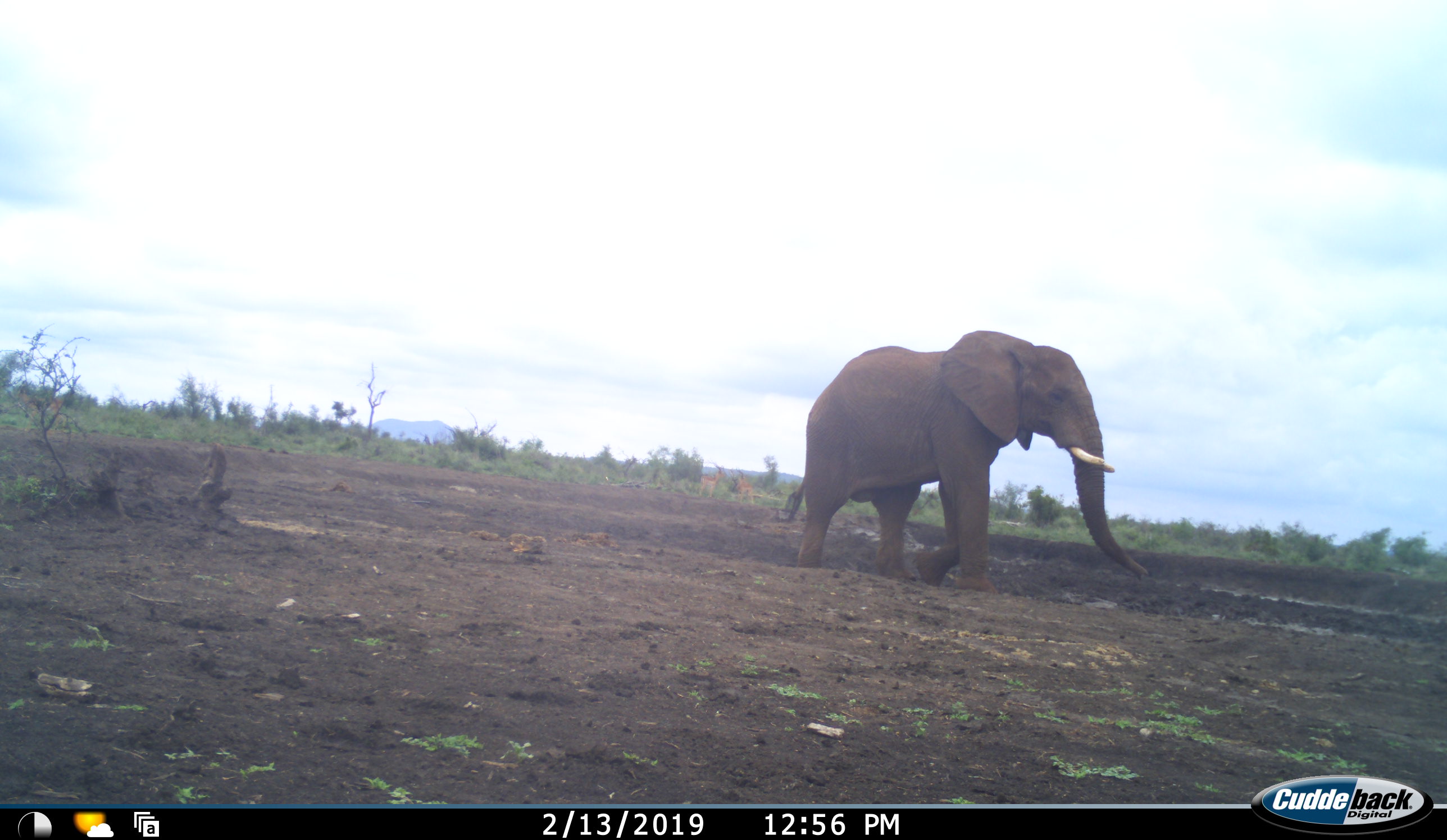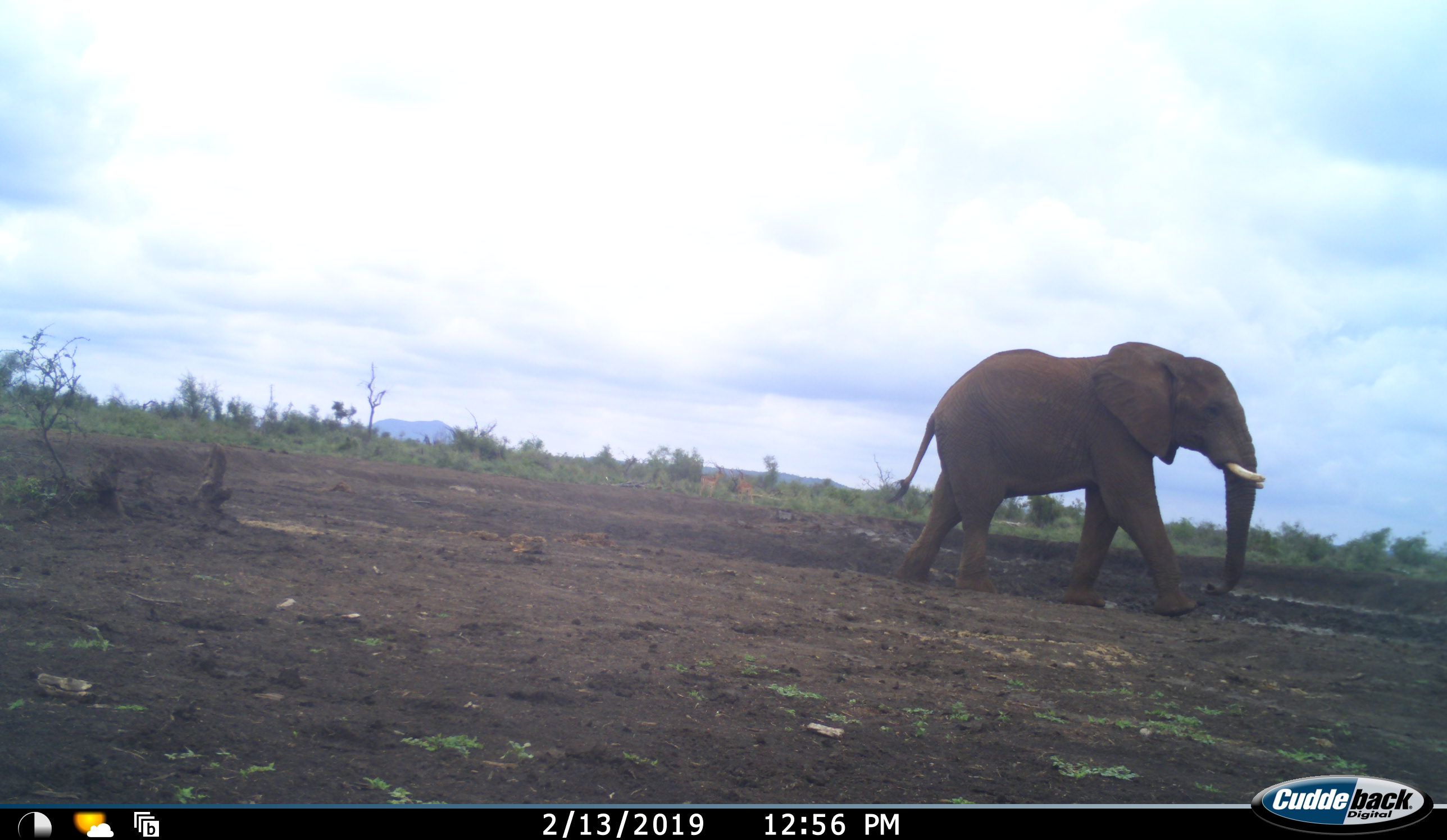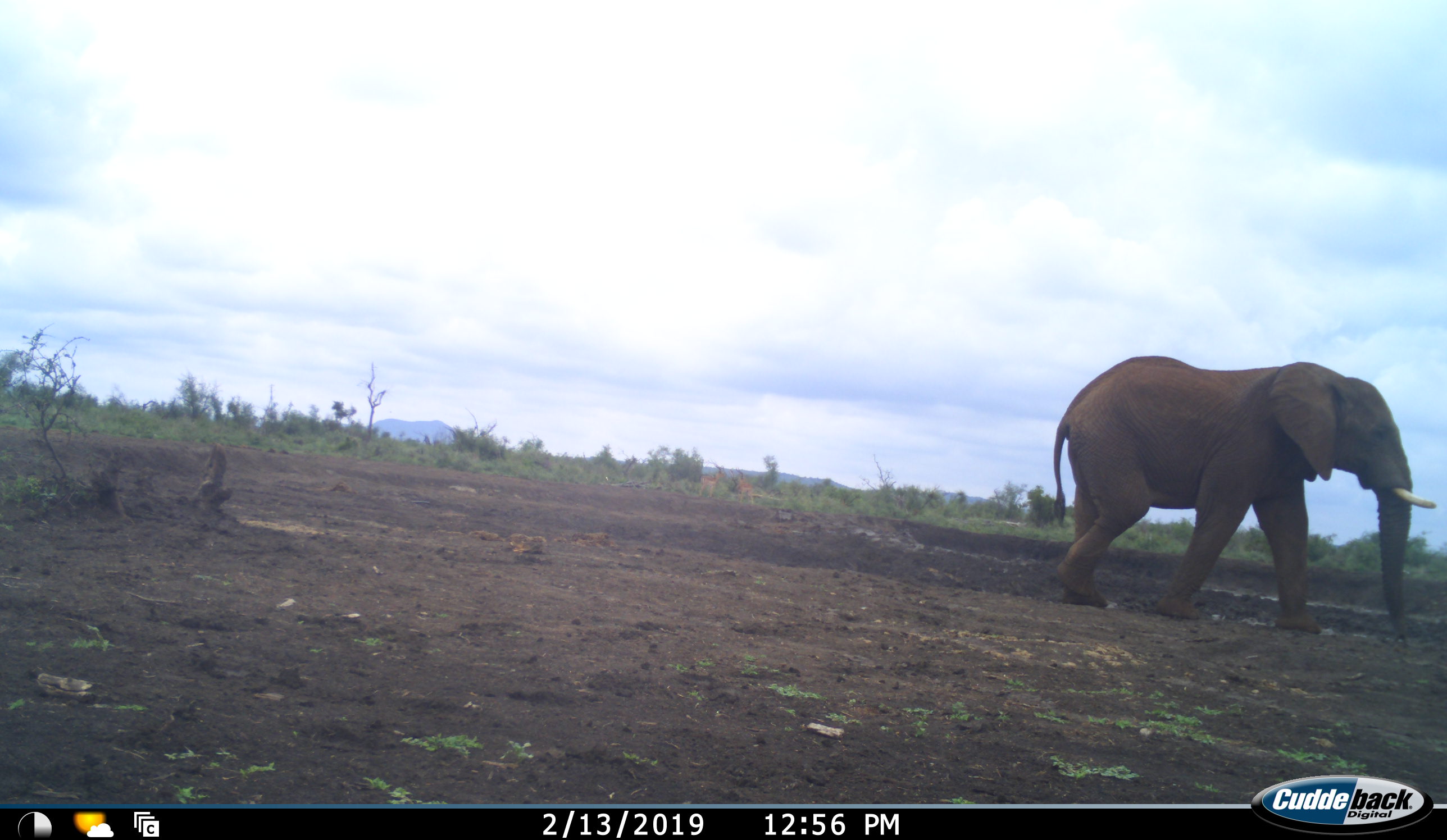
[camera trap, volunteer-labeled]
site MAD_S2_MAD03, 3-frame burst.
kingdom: Animalia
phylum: Chordata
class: Mammalia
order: Proboscidea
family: Elephantidae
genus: Loxodonta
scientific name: Loxodonta africana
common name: african bush elephant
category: elephant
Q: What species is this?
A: Elephant (african bush elephant) (Loxodonta africana).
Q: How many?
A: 1.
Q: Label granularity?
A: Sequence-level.